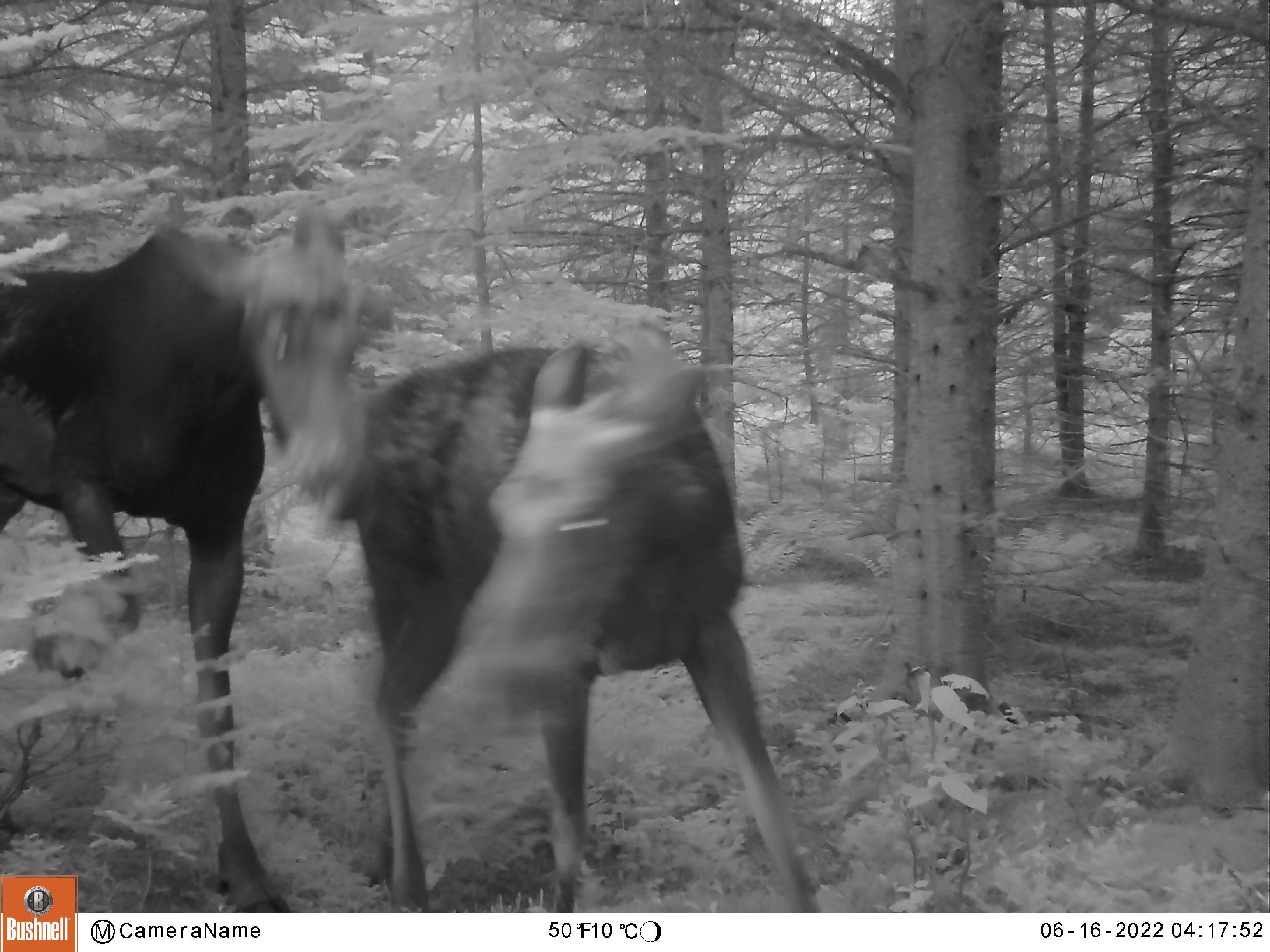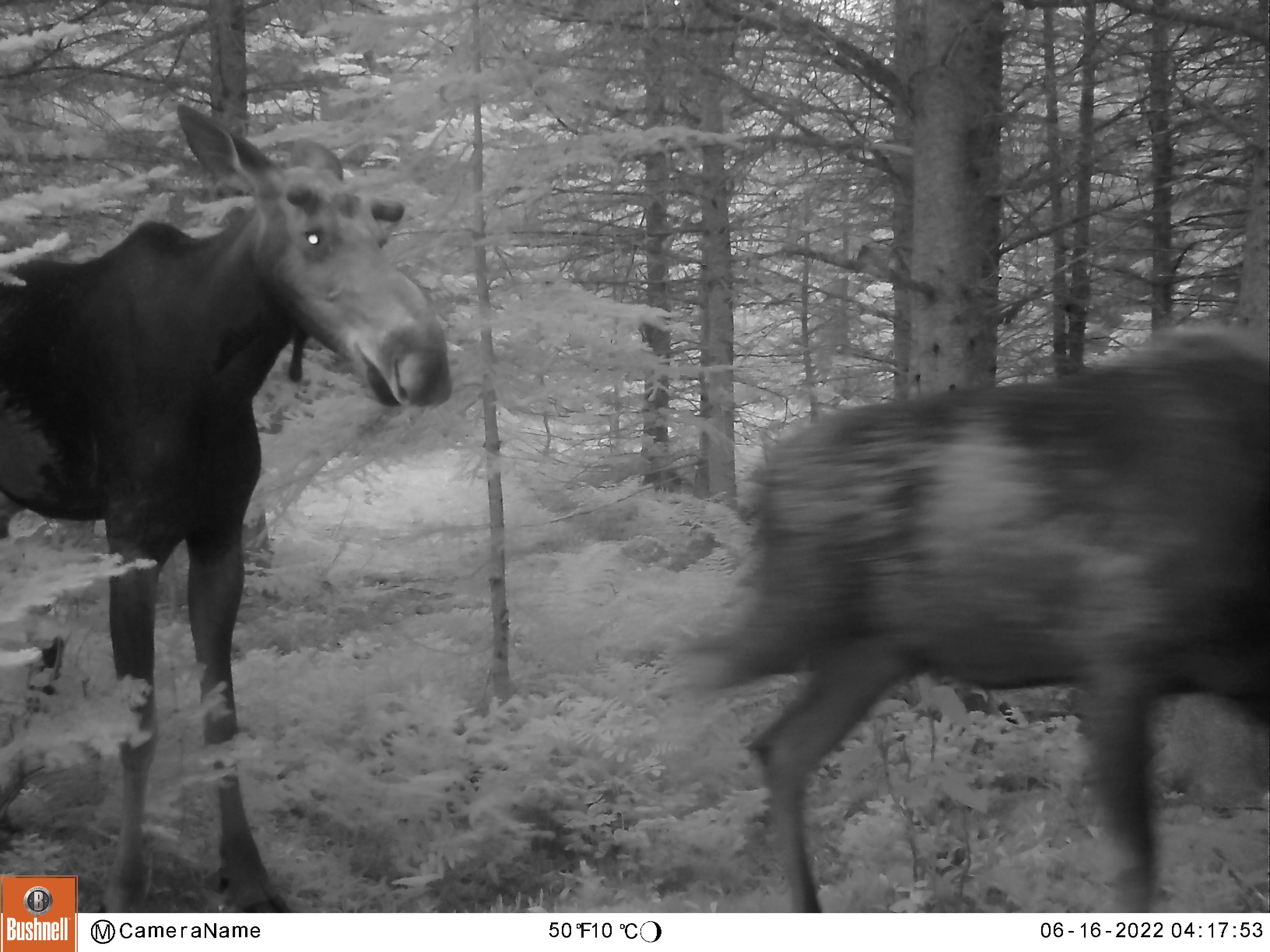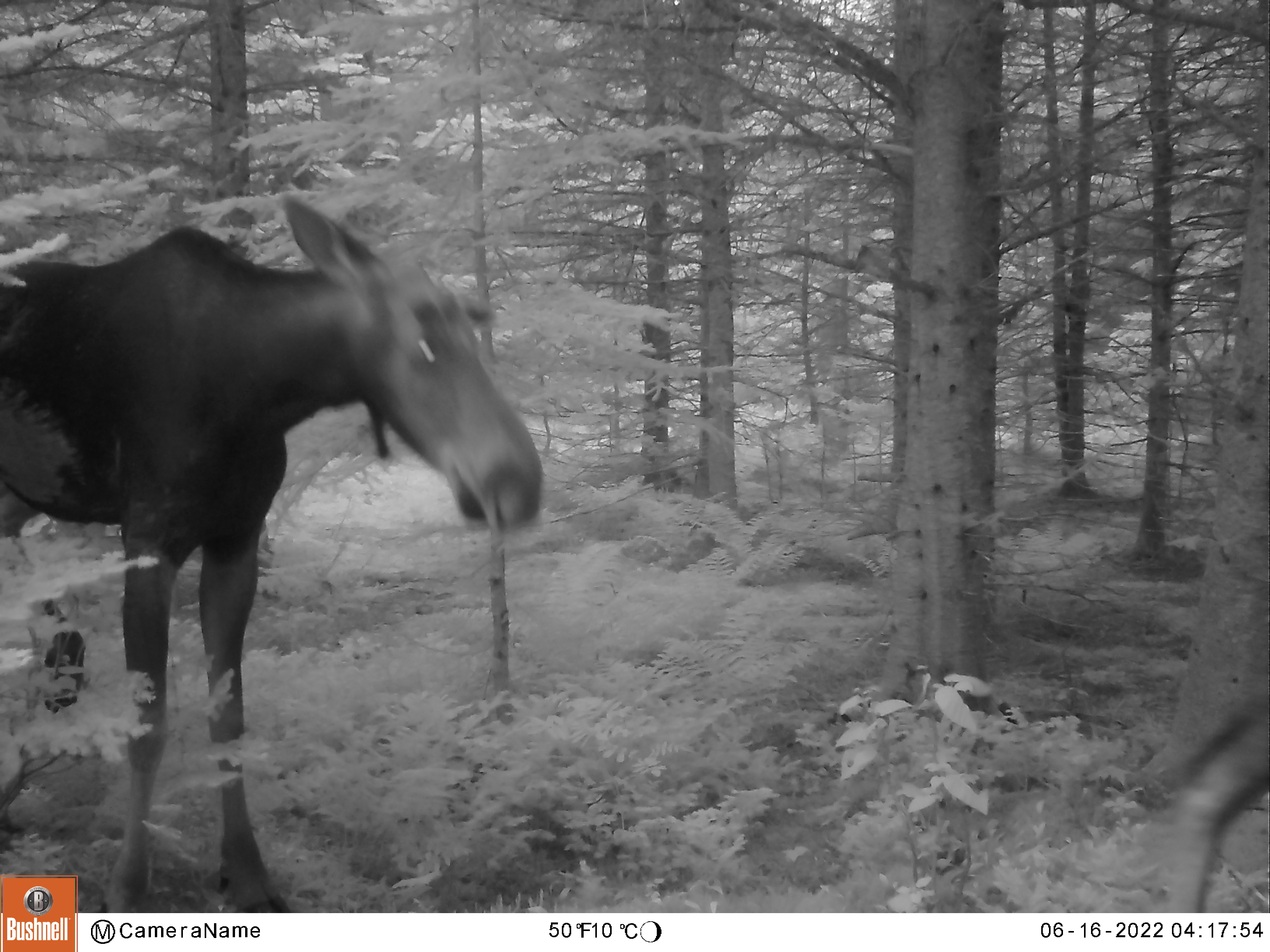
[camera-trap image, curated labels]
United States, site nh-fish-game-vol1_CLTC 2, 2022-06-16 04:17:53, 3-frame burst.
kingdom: Animalia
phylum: Chordata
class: Mammalia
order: Artiodactyla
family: Cervidae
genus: Alces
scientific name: Alces alces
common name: moose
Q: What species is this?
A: Moose (Alces alces).